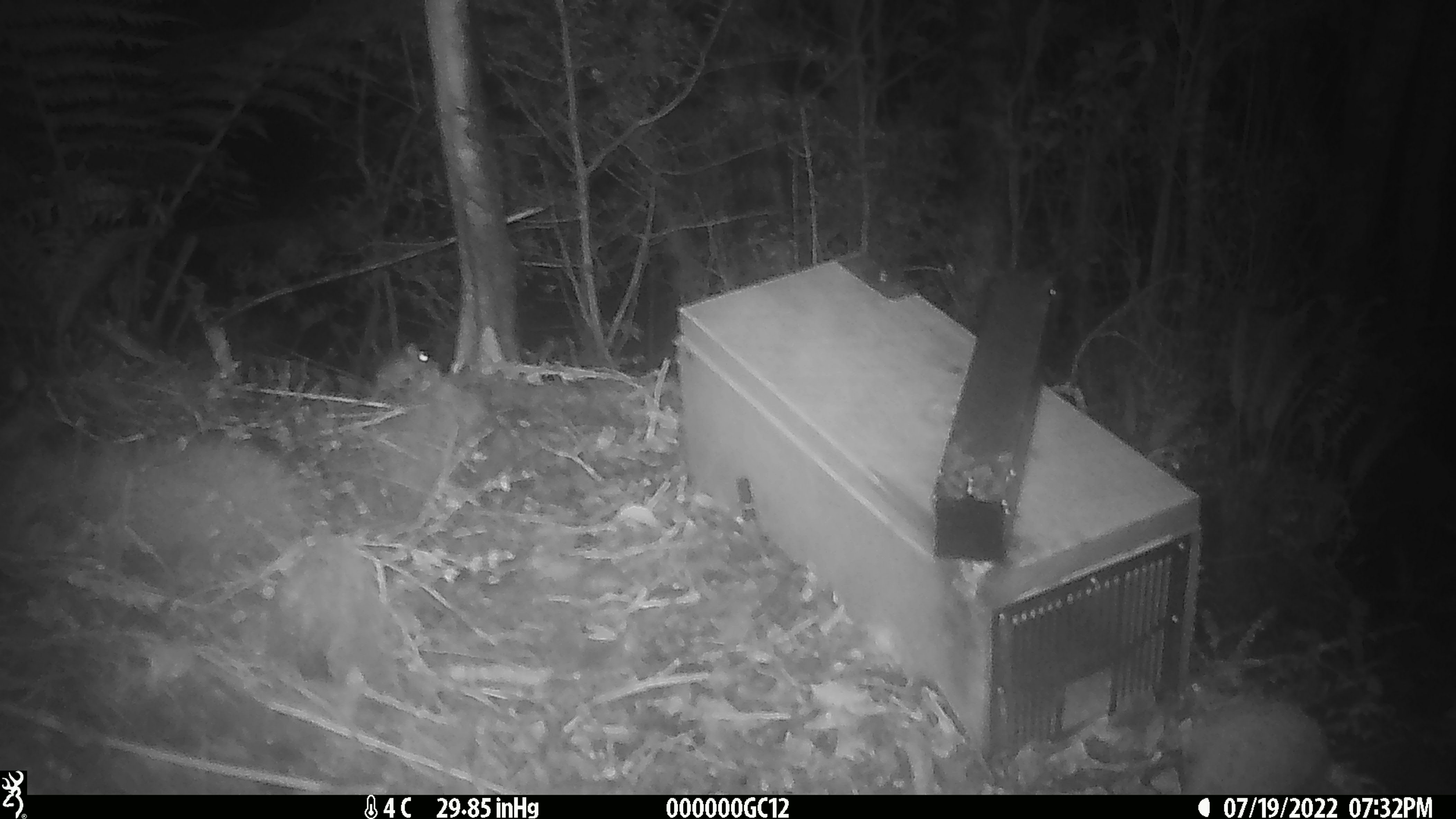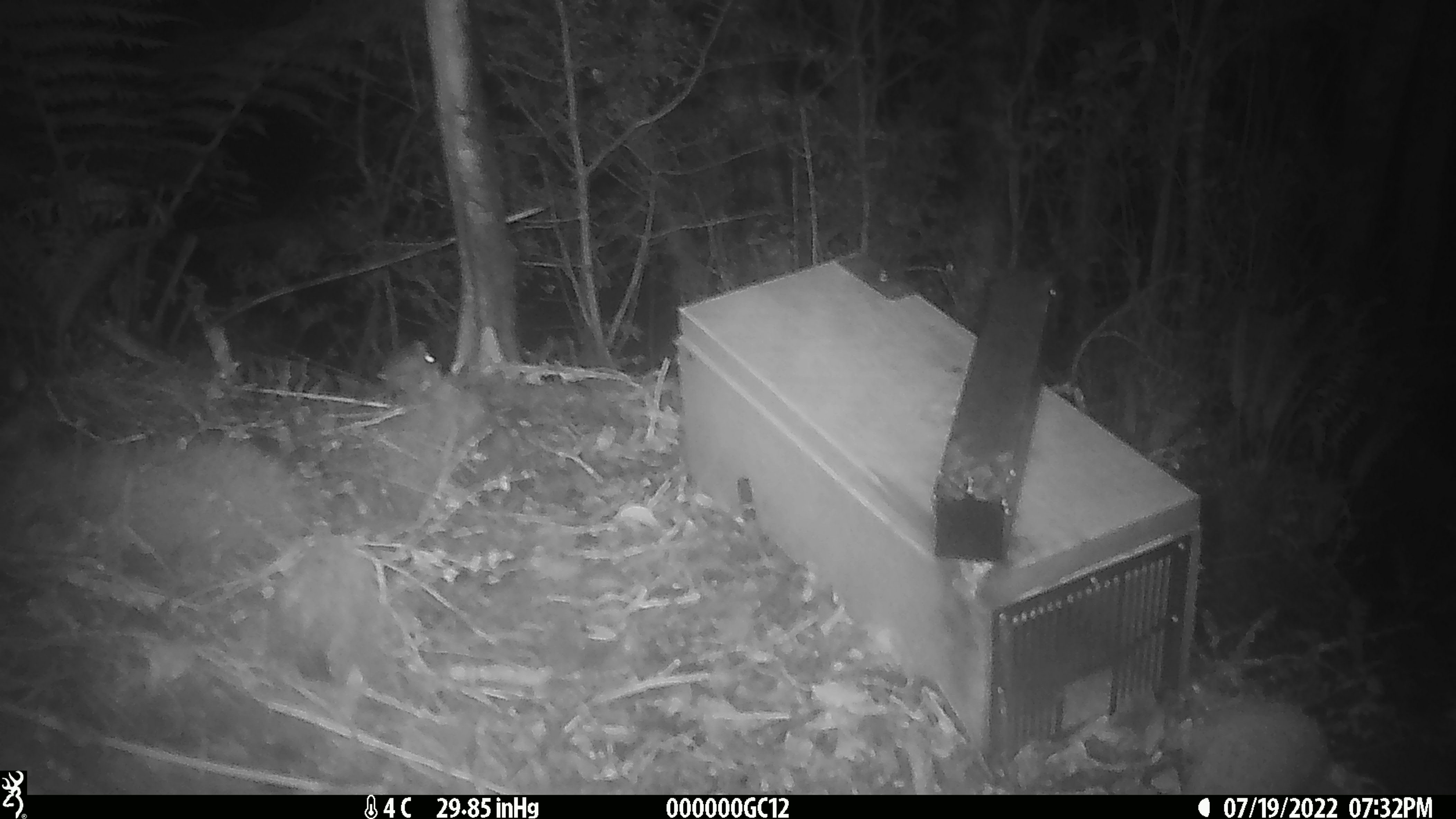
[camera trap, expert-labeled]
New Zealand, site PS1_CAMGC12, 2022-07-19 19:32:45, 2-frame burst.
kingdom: Animalia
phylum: Chordata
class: Mammalia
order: Rodentia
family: Muridae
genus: Mus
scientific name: Mus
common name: mouse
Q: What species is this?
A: Mouse (Mus).